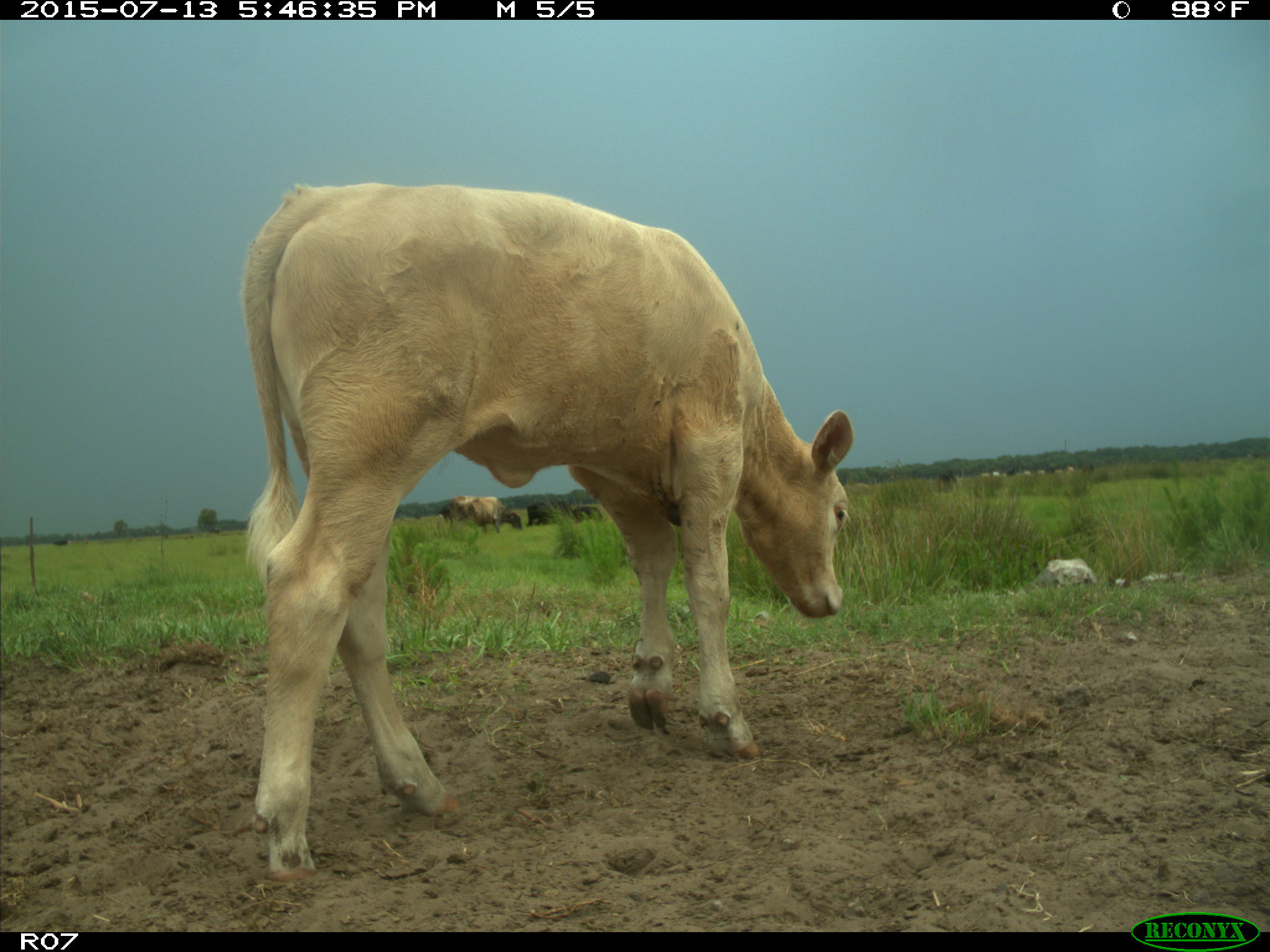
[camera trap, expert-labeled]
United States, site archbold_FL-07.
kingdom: Animalia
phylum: Chordata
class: Mammalia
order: Artiodactyla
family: Bovidae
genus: Bos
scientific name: Bos taurus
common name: domestic cow